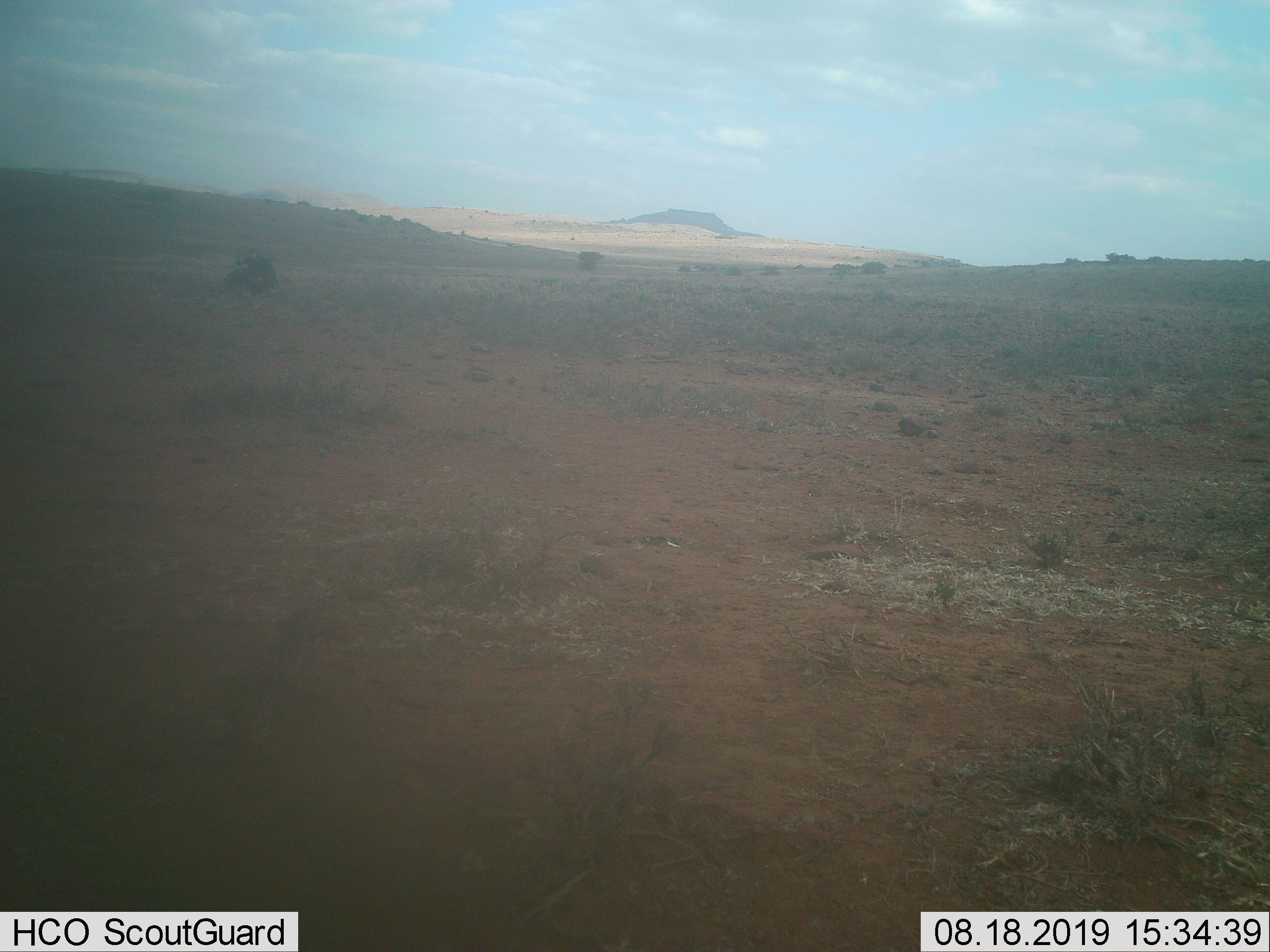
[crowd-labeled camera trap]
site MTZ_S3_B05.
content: unidentified animal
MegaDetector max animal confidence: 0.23